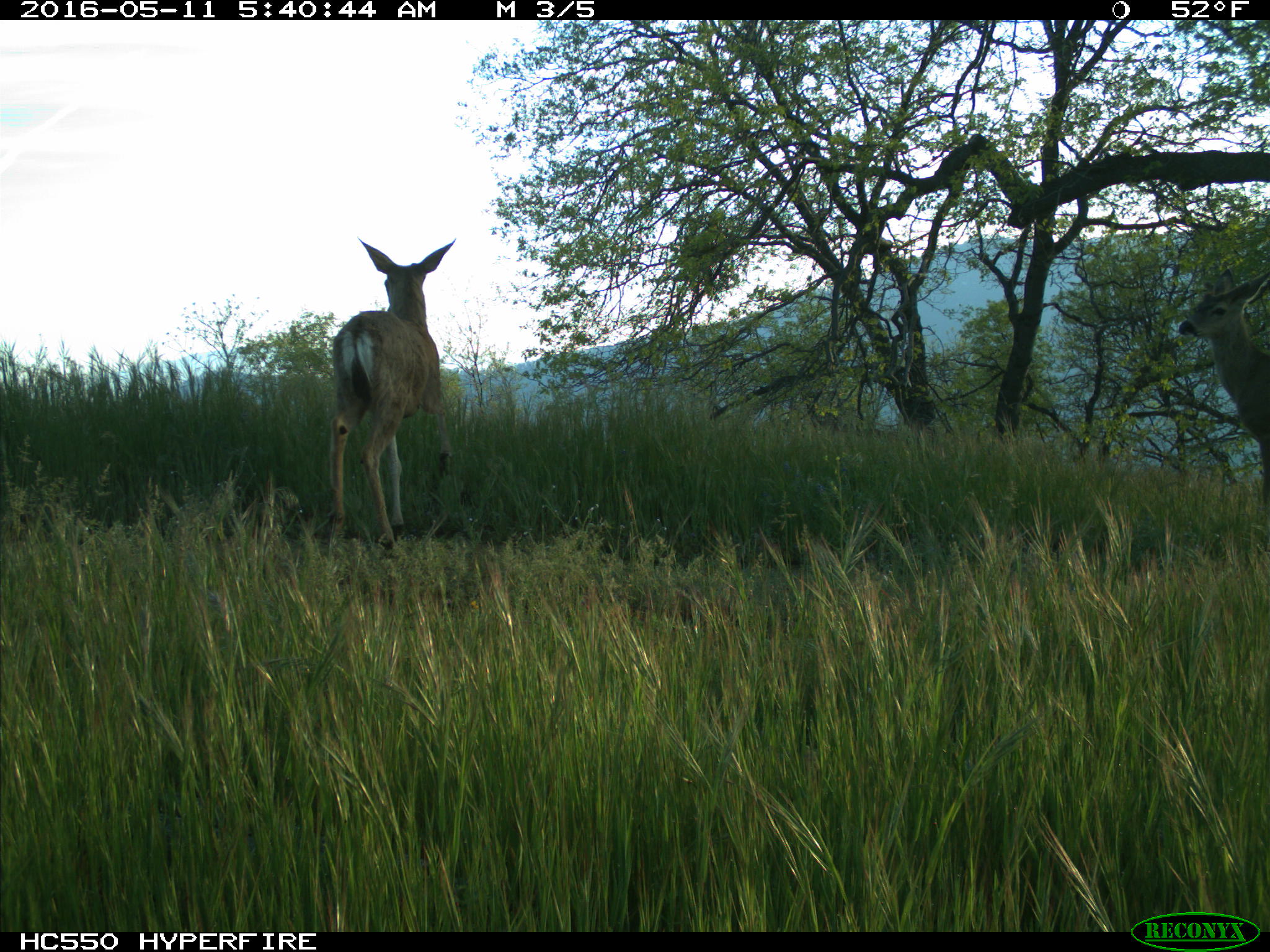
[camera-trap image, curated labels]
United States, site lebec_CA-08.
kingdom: Animalia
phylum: Chordata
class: Mammalia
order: Artiodactyla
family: Cervidae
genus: Odocoileus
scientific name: Odocoileus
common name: deer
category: unidentified deer